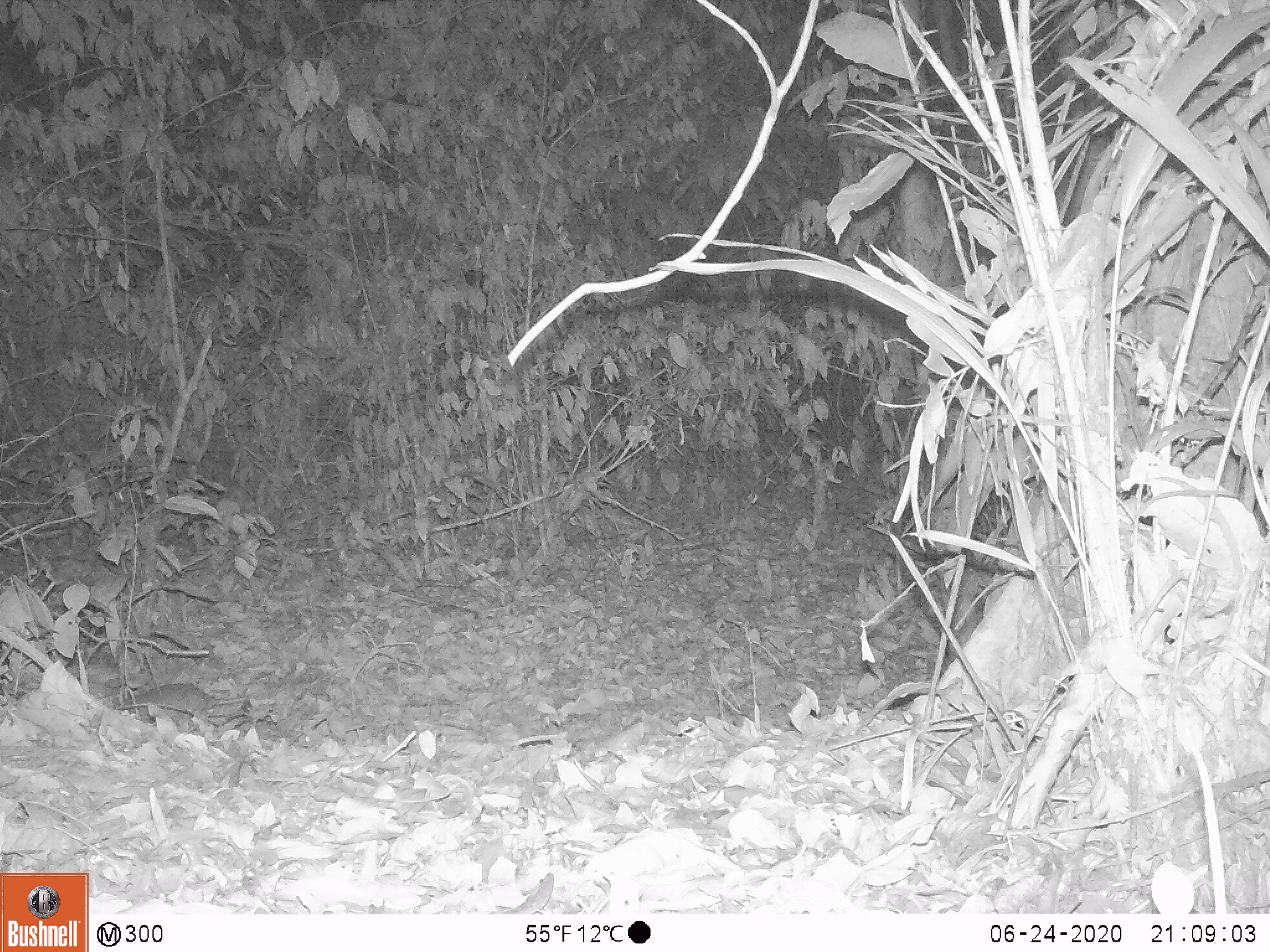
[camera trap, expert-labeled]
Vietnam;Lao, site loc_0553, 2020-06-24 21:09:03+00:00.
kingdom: Animalia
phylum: Chordata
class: Mammalia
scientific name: Mammalia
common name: mammal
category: unidentified small mammal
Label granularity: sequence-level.